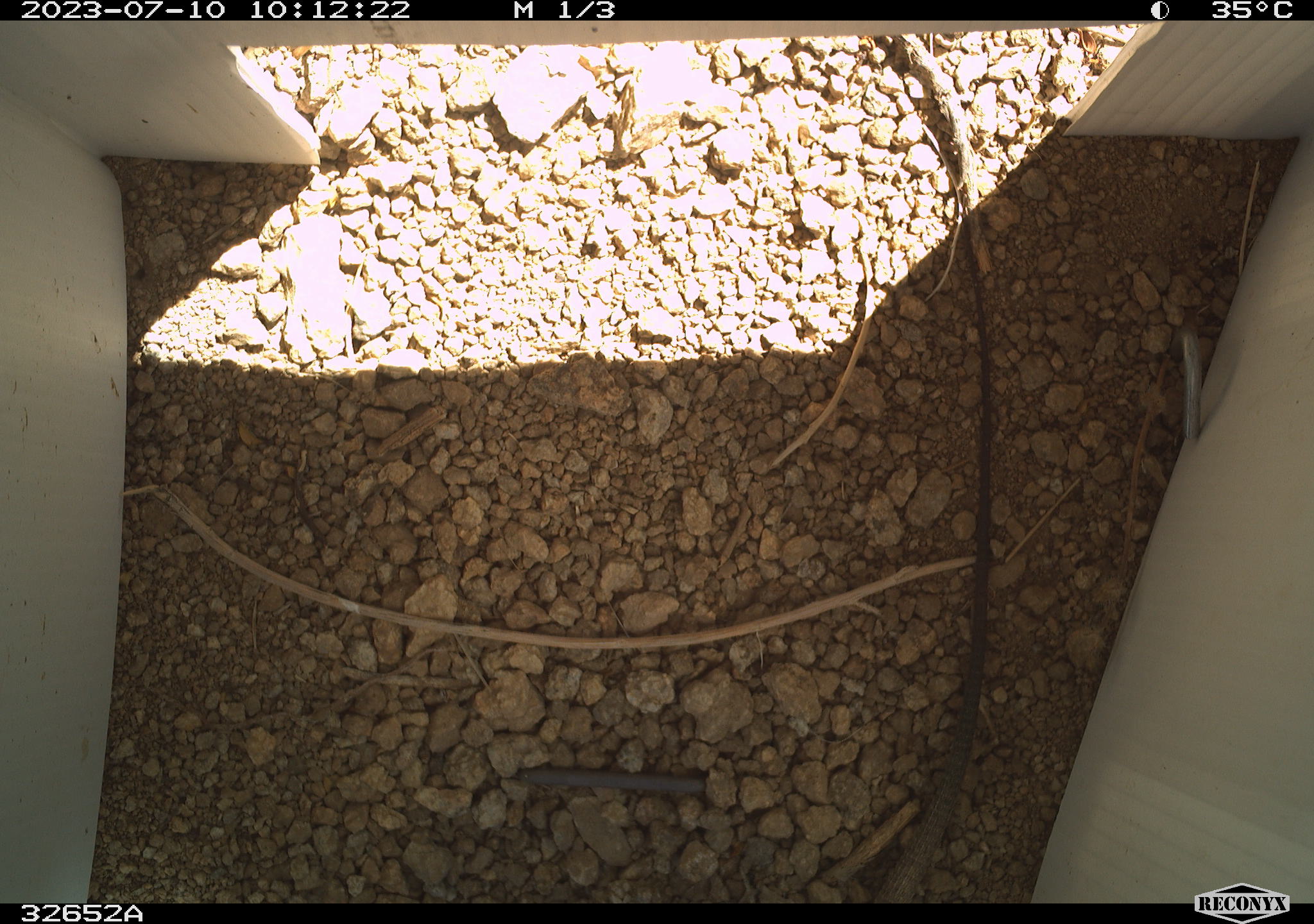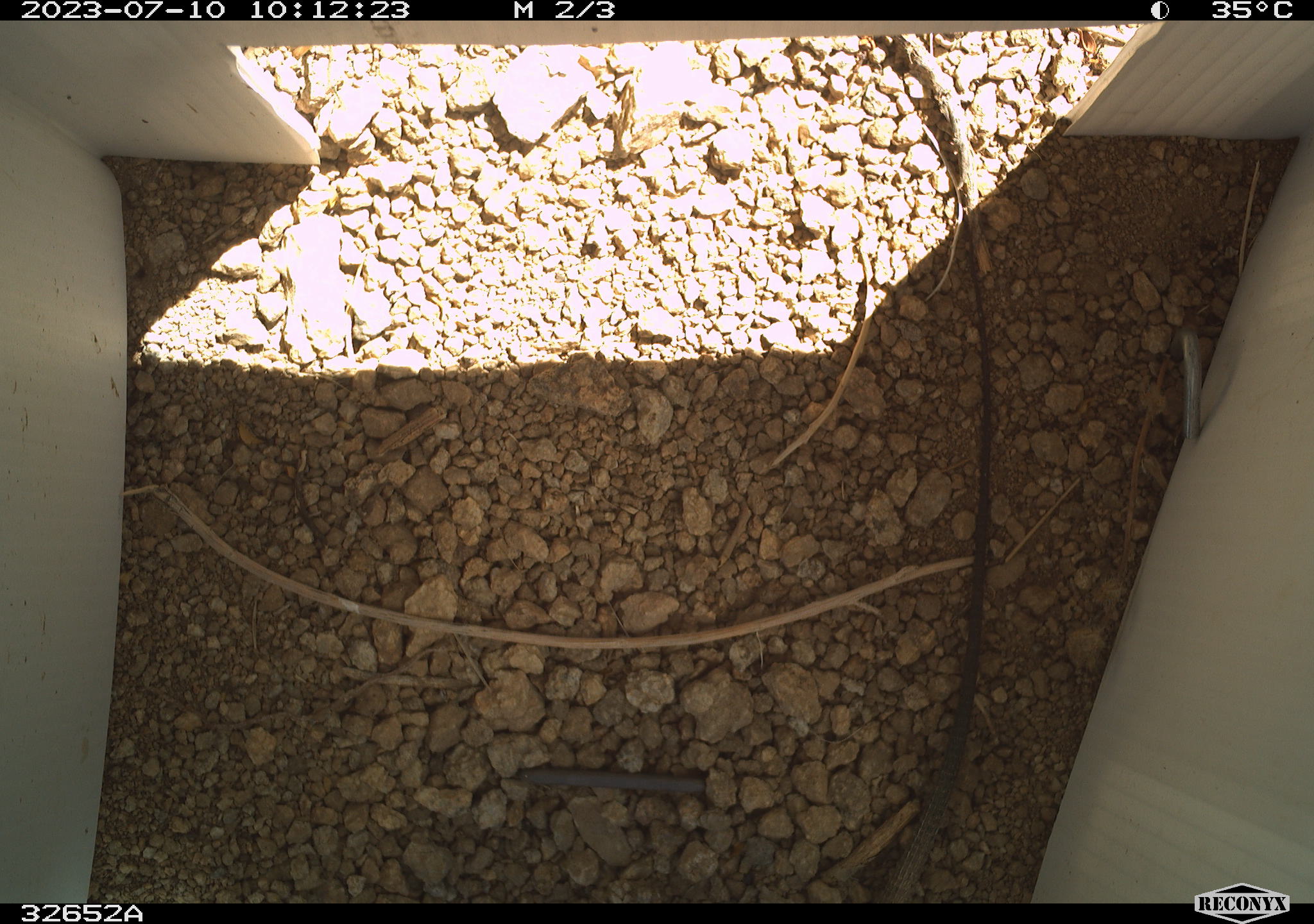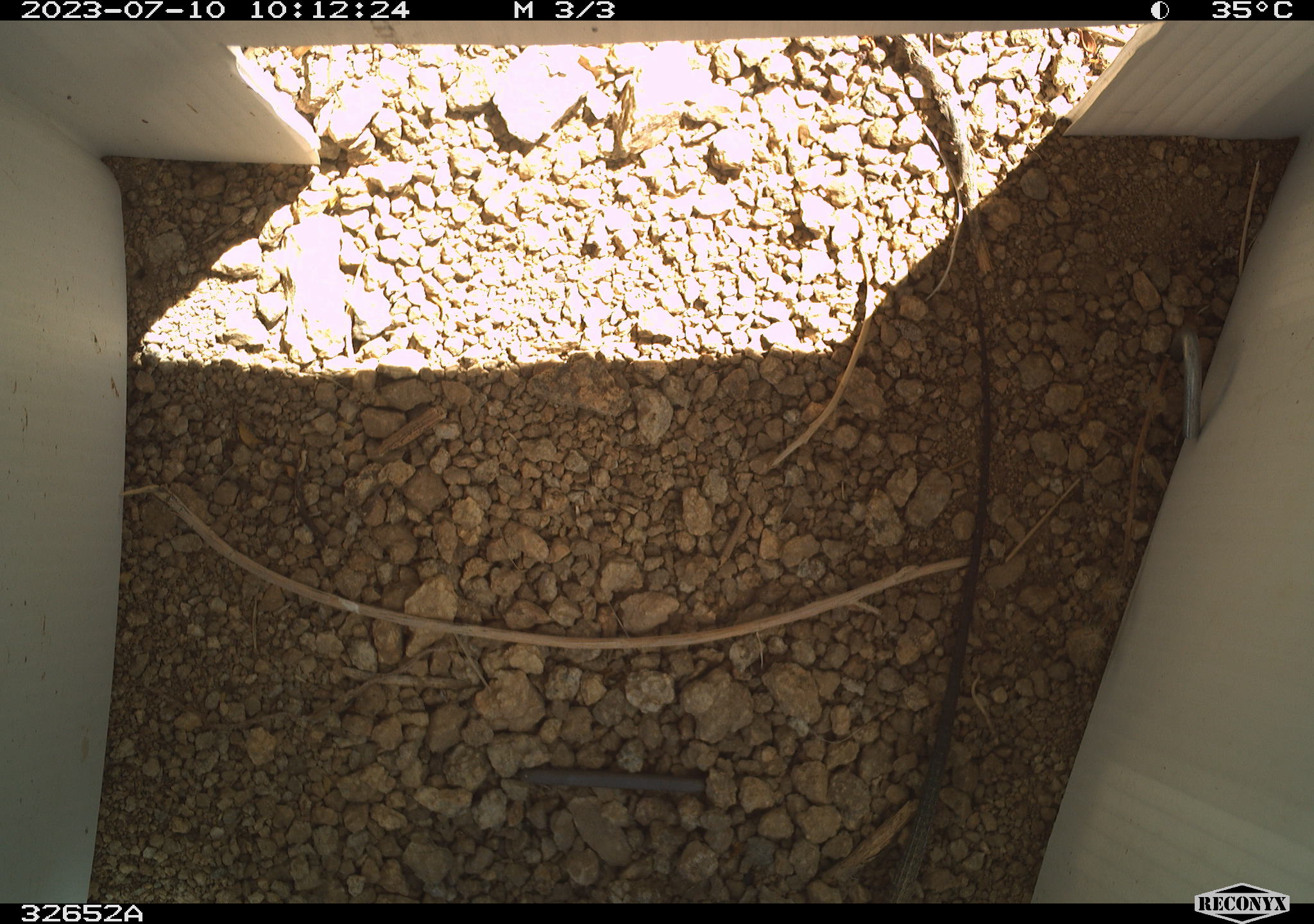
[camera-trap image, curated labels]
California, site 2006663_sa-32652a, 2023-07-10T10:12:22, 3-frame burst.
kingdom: Animalia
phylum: Chordata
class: Reptilia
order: Squamata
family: Teiidae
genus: Aspidoscelis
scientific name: Aspidoscelis tigris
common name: western whiptail